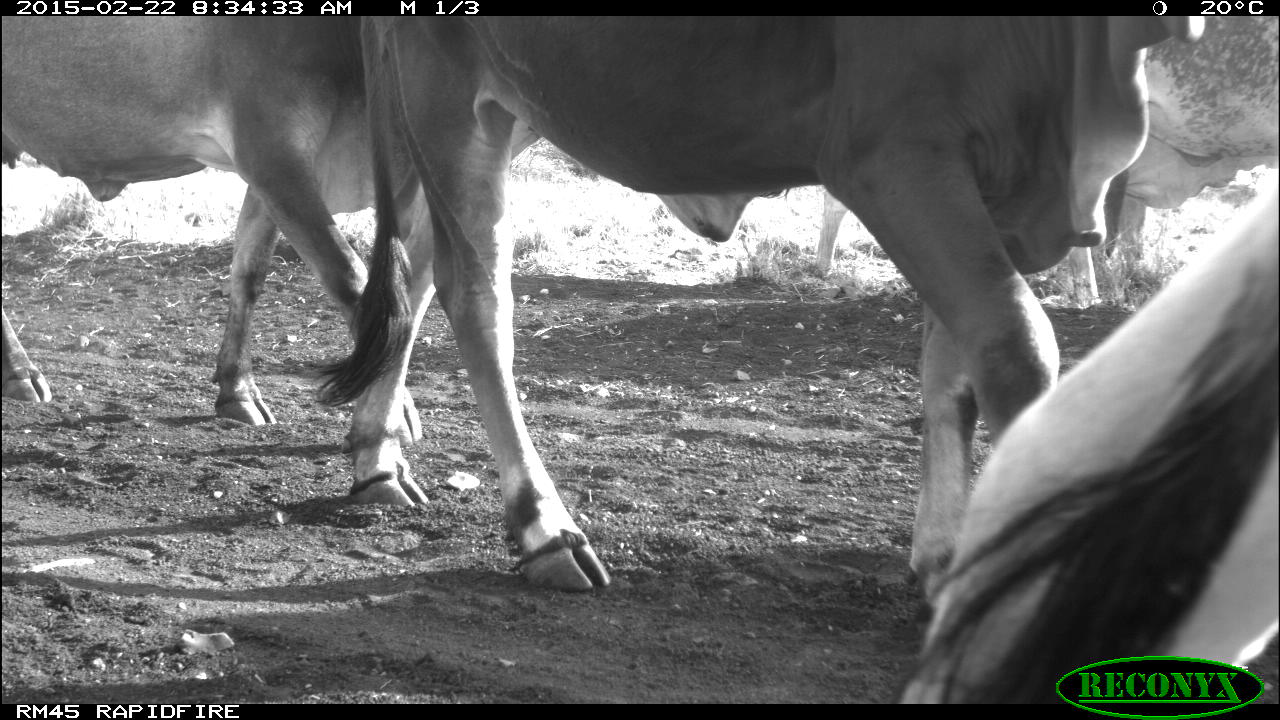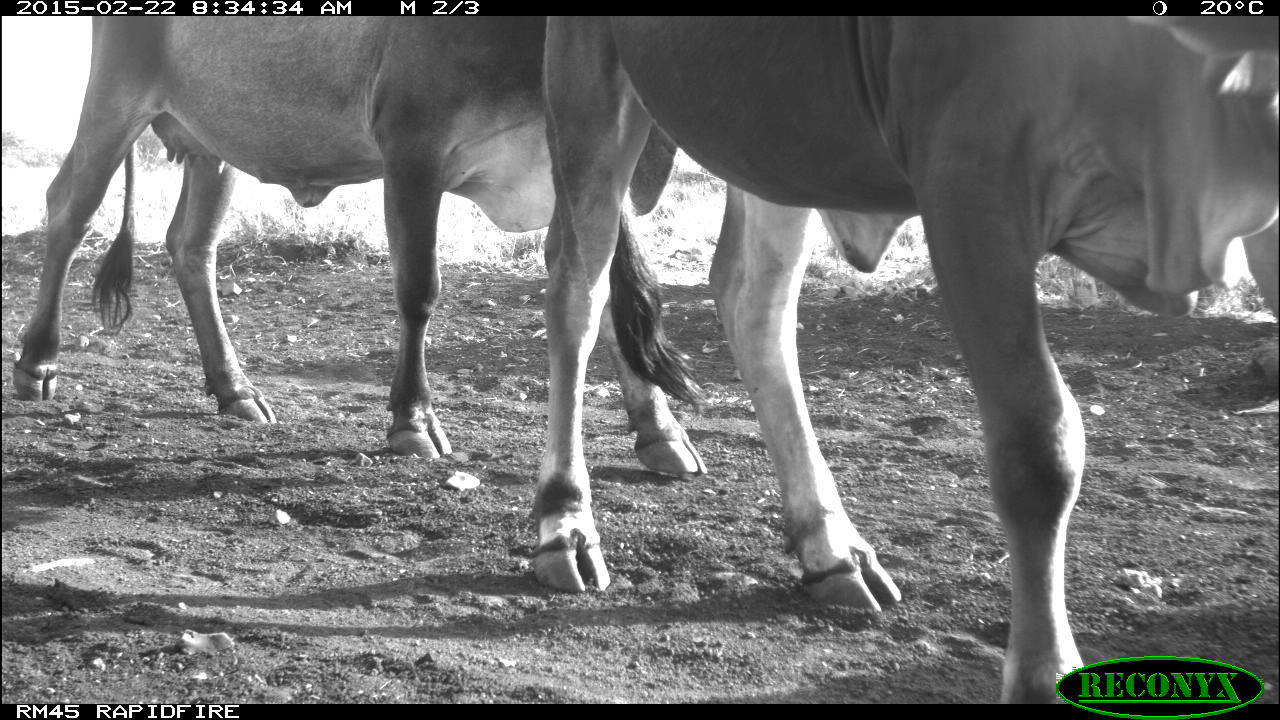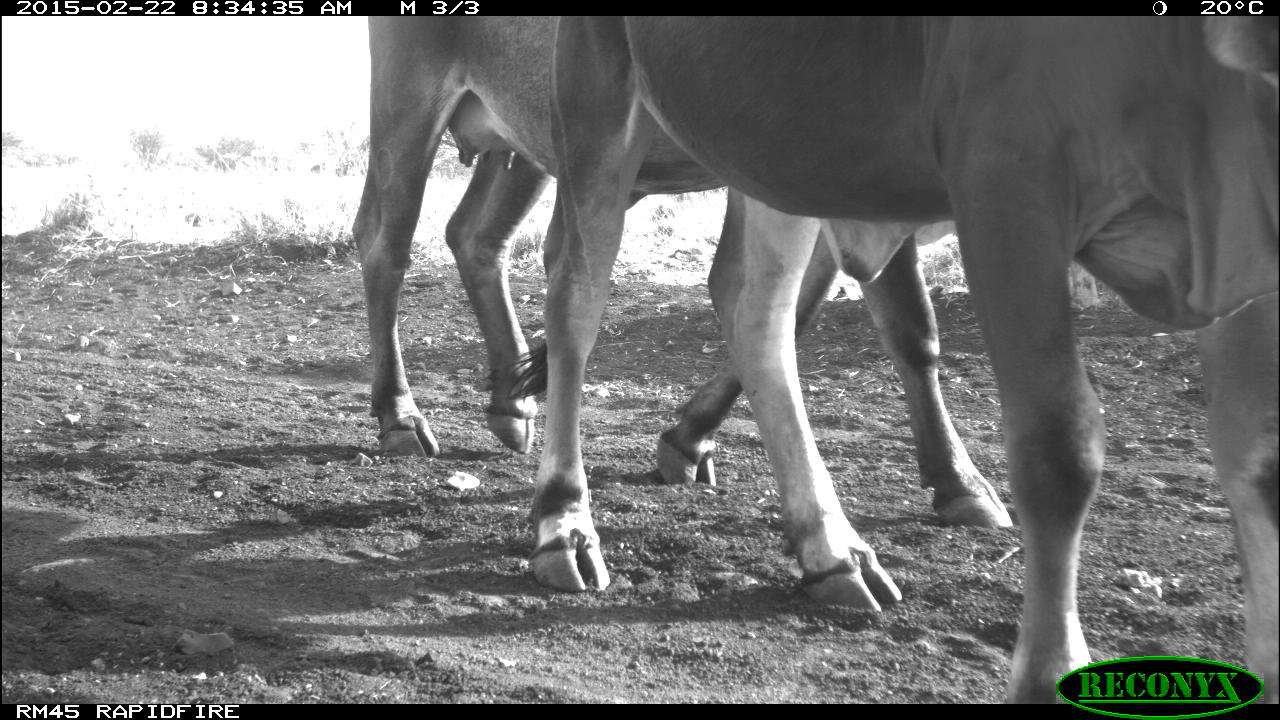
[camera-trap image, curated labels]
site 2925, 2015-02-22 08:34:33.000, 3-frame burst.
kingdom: Animalia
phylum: Chordata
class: Mammalia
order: Artiodactyla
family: Bovidae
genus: Bos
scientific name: Bos taurus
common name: domestic cattle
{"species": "Bos taurus (domestic cattle)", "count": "4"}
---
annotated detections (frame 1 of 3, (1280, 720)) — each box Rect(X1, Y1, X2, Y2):
bos taurus: Rect(311, 16, 1206, 626); Rect(899, 174, 1280, 701); Rect(1, 14, 376, 430); Rect(815, 14, 1278, 306)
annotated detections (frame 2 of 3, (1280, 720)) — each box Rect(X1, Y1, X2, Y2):
bos taurus: Rect(524, 17, 1278, 703); Rect(12, 14, 708, 474)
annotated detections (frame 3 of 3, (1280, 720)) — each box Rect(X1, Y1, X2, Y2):
bos taurus: Rect(522, 14, 1276, 704); Rect(346, 16, 1012, 614)